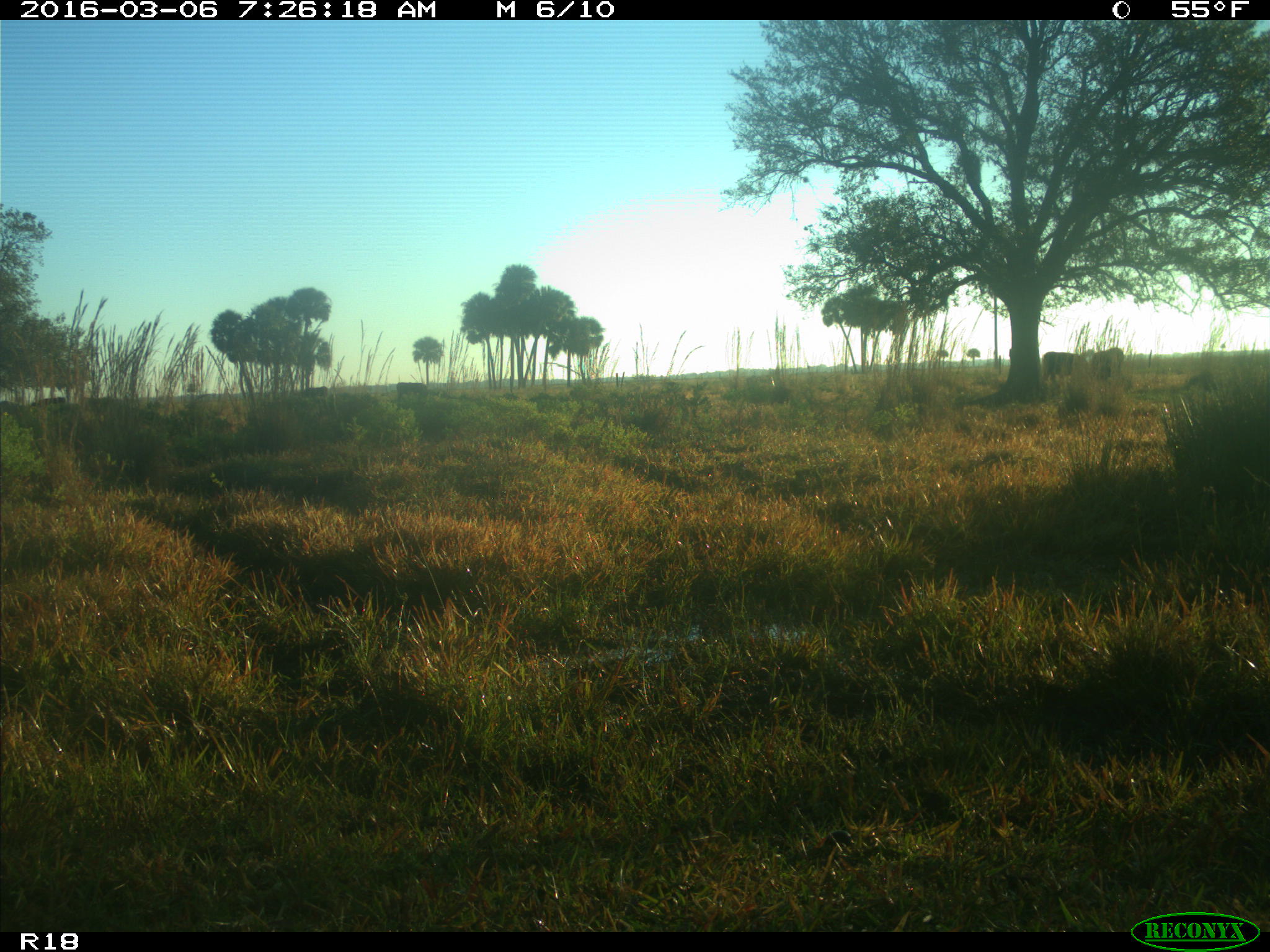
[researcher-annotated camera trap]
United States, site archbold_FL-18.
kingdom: Animalia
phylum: Chordata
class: Mammalia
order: Artiodactyla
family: Bovidae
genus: Bos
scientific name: Bos taurus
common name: domestic cow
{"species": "Bos taurus (domestic cow)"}